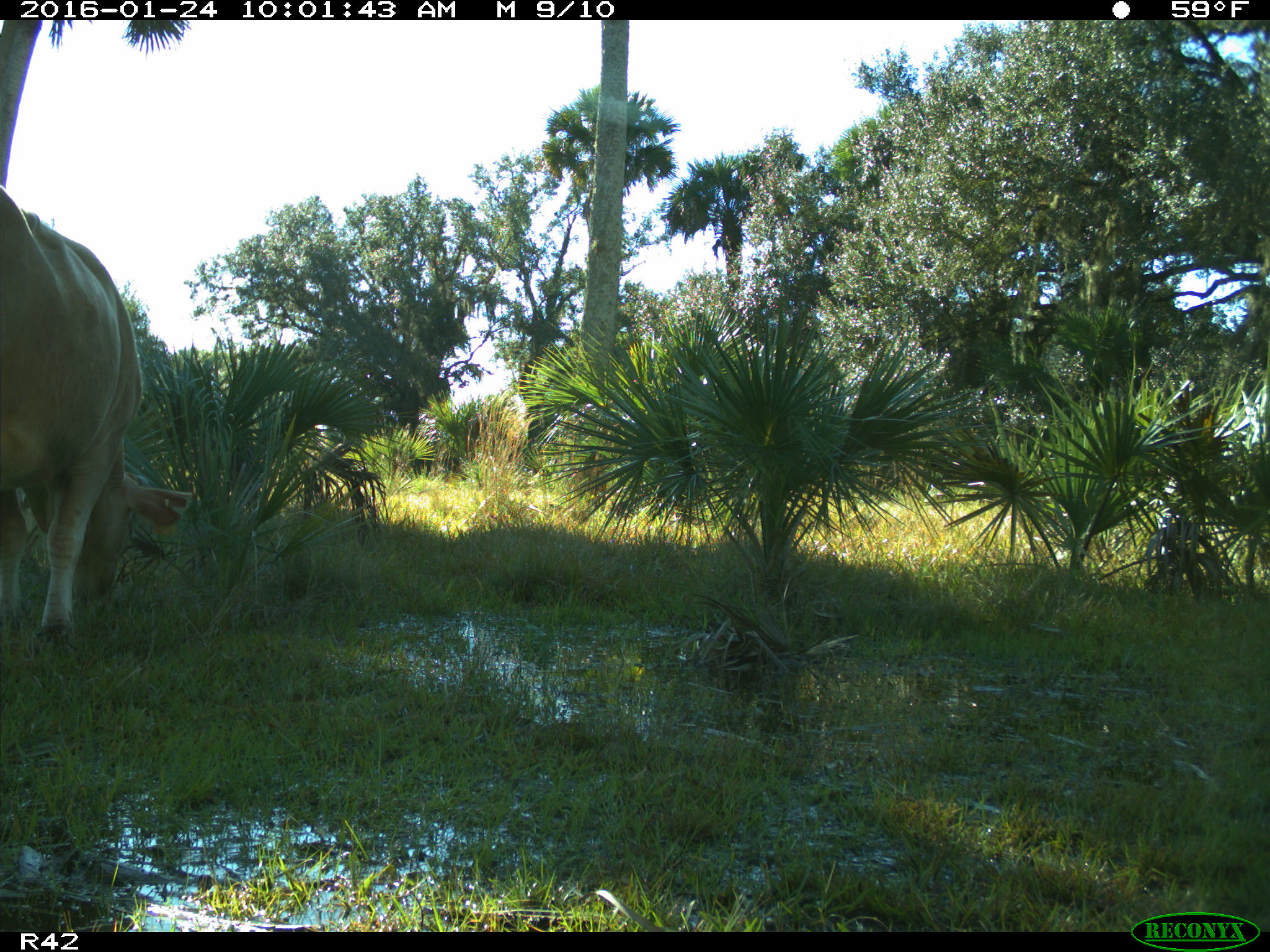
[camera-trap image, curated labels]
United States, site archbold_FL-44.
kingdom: Animalia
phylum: Chordata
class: Mammalia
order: Artiodactyla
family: Bovidae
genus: Bos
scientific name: Bos taurus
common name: domestic cow